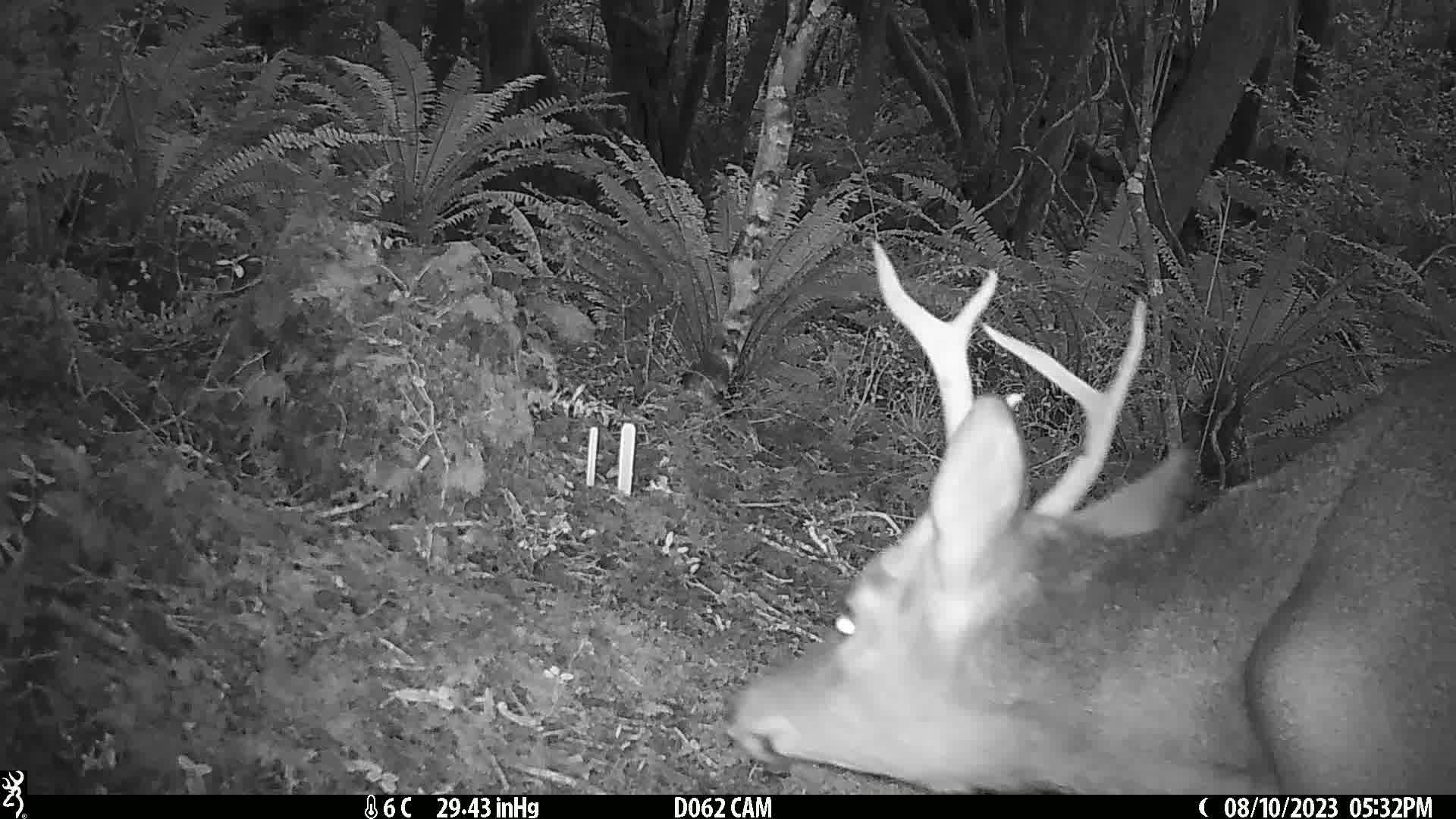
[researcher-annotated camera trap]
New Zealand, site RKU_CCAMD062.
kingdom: Animalia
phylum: Chordata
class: Mammalia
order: Artiodactyla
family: Cervidae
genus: Odocoileus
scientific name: Odocoileus virginianus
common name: white-tailed deer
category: white tailed deer